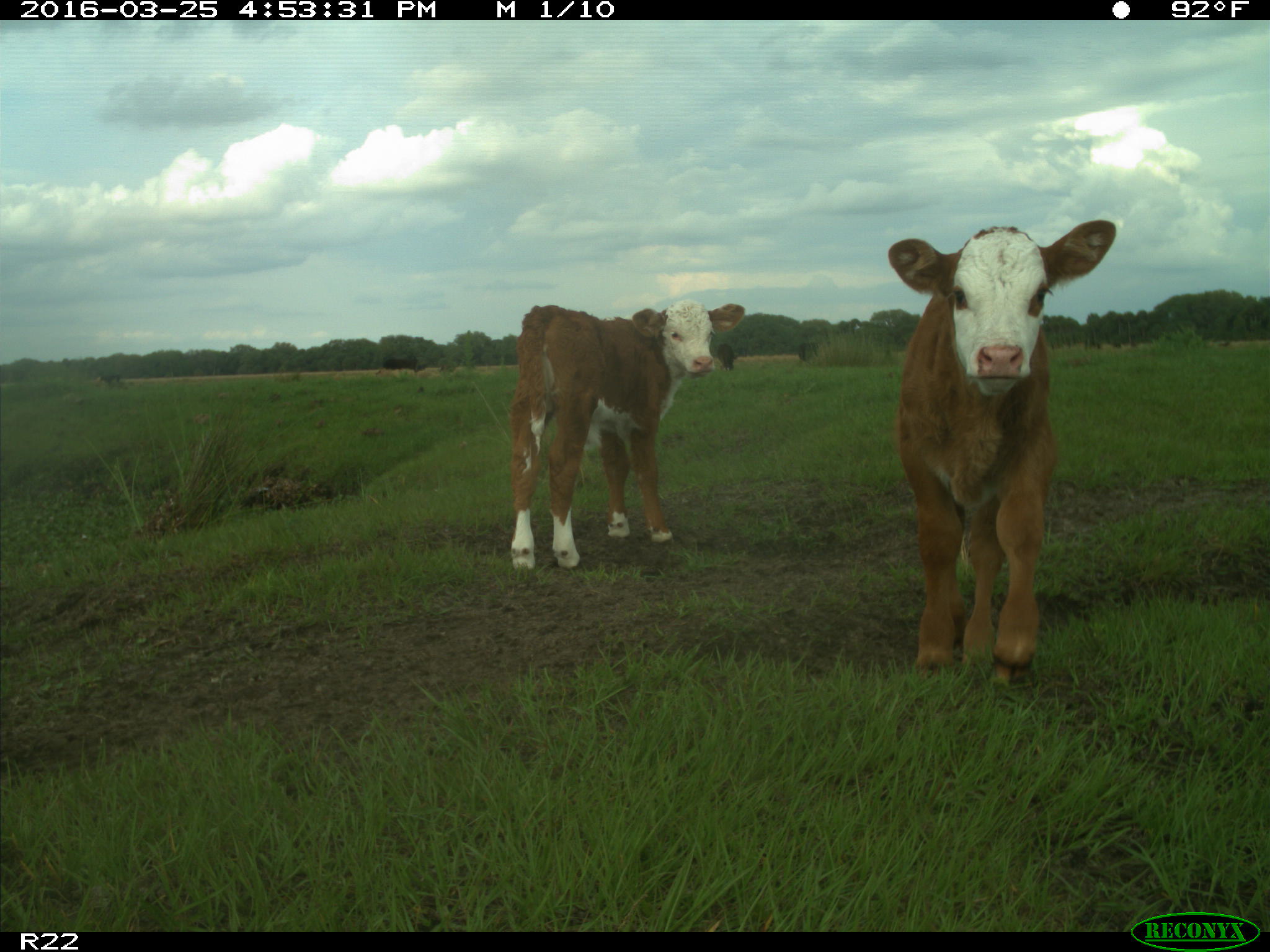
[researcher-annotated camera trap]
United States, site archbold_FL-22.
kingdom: Animalia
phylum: Chordata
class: Mammalia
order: Artiodactyla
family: Bovidae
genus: Bos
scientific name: Bos taurus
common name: domestic cow